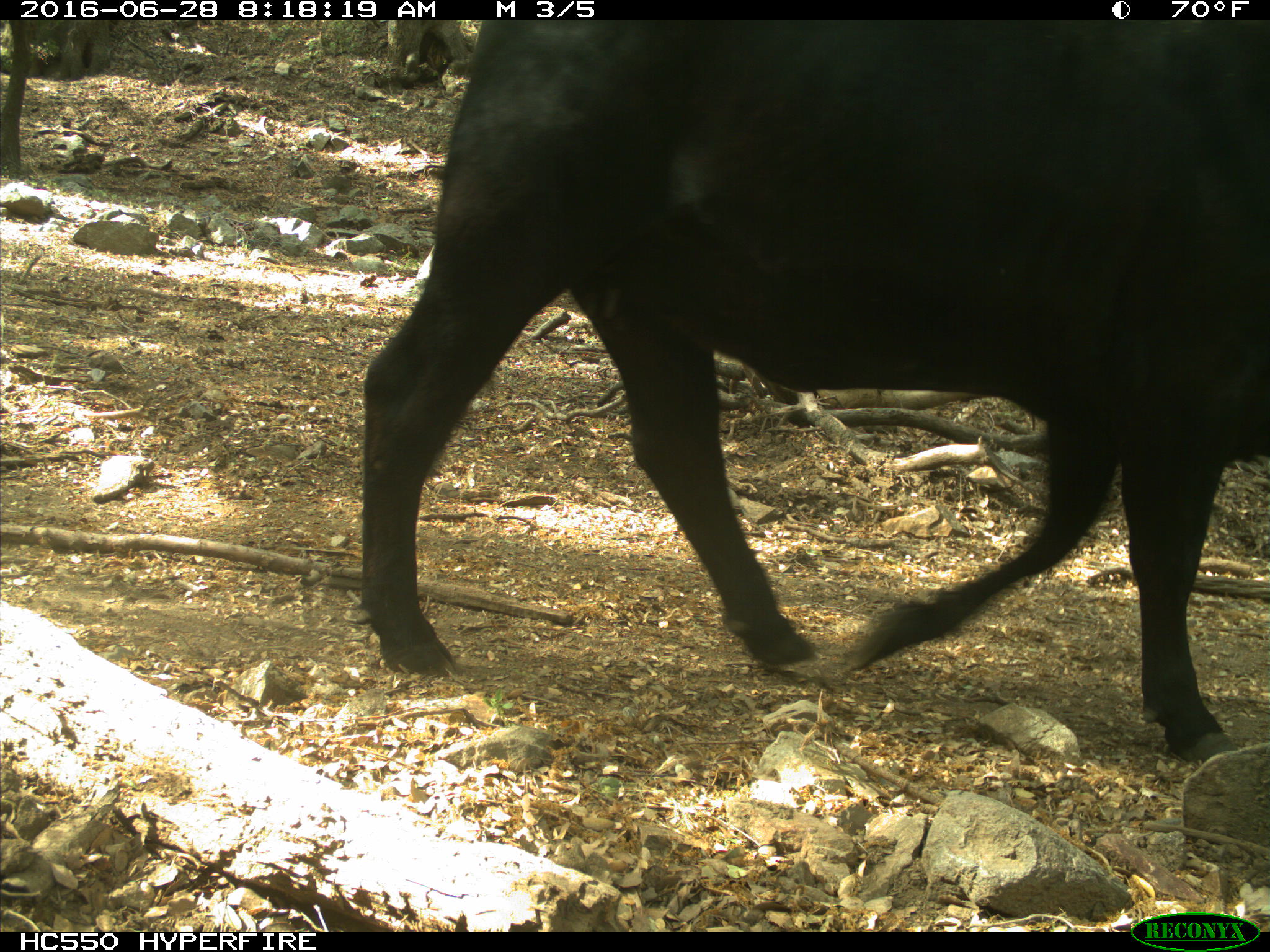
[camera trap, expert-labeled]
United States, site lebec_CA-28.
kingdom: Animalia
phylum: Chordata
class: Mammalia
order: Artiodactyla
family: Bovidae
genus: Bos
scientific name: Bos taurus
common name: domestic cow